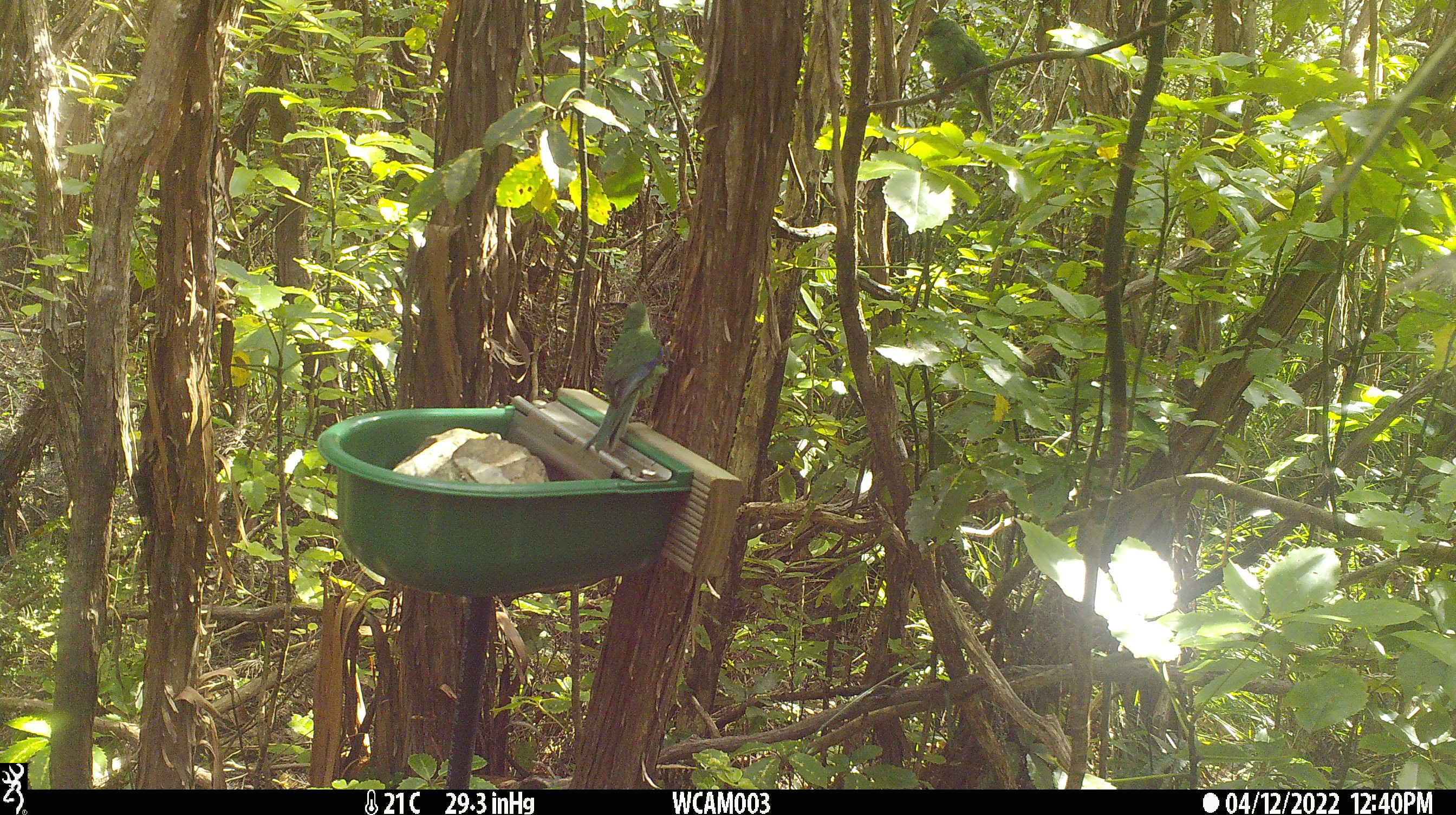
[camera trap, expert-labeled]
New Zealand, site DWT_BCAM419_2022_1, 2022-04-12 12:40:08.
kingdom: Animalia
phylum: Chordata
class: Aves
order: Psittaciformes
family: Psittaculidae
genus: Cyanoramphus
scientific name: Cyanoramphus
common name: parakeet